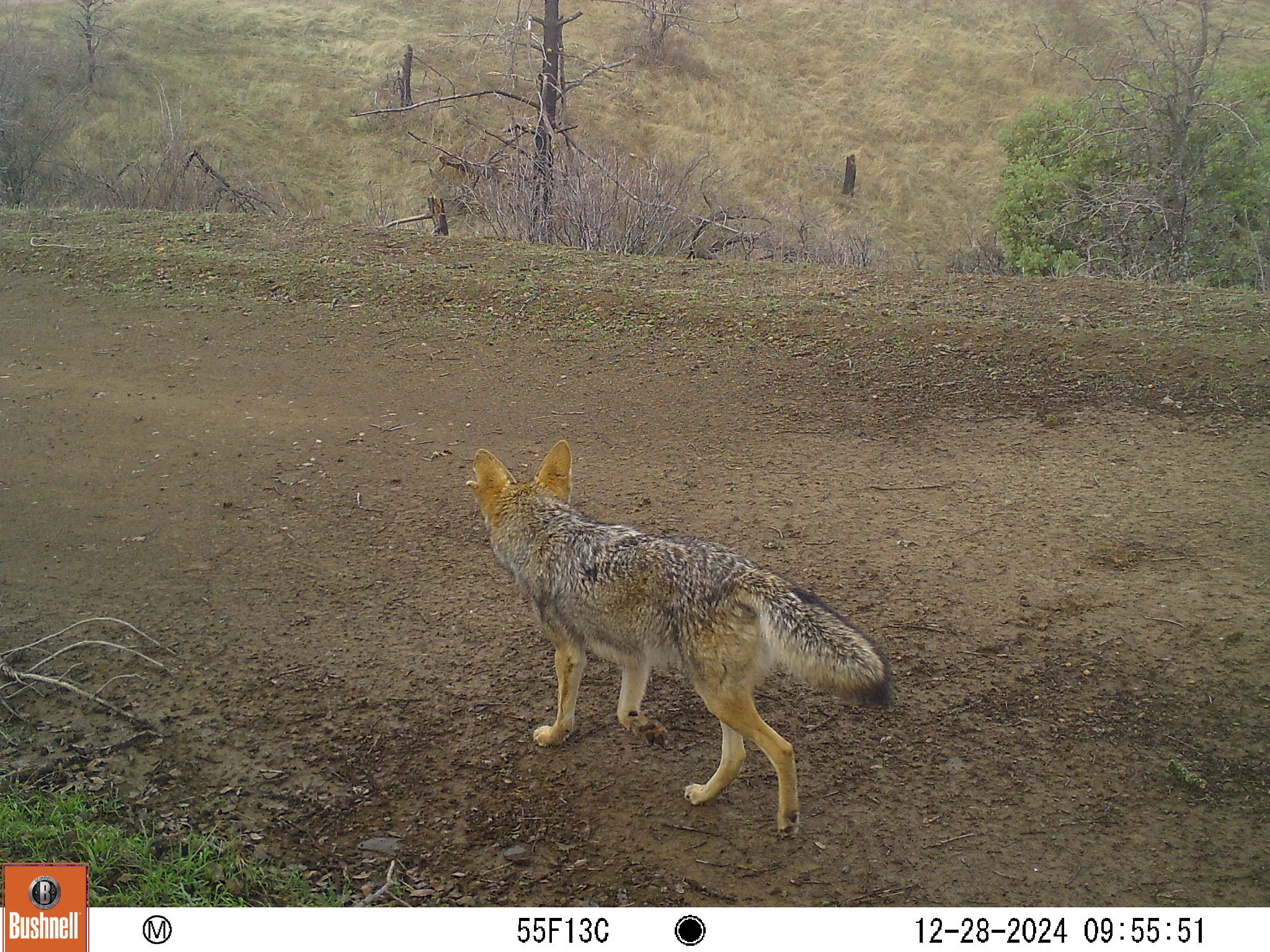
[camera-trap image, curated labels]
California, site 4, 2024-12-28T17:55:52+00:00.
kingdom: Animalia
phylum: Chordata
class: Mammalia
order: Carnivora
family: Canidae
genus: Canis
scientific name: Canis latrans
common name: coyote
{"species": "coyote (Canis latrans)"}